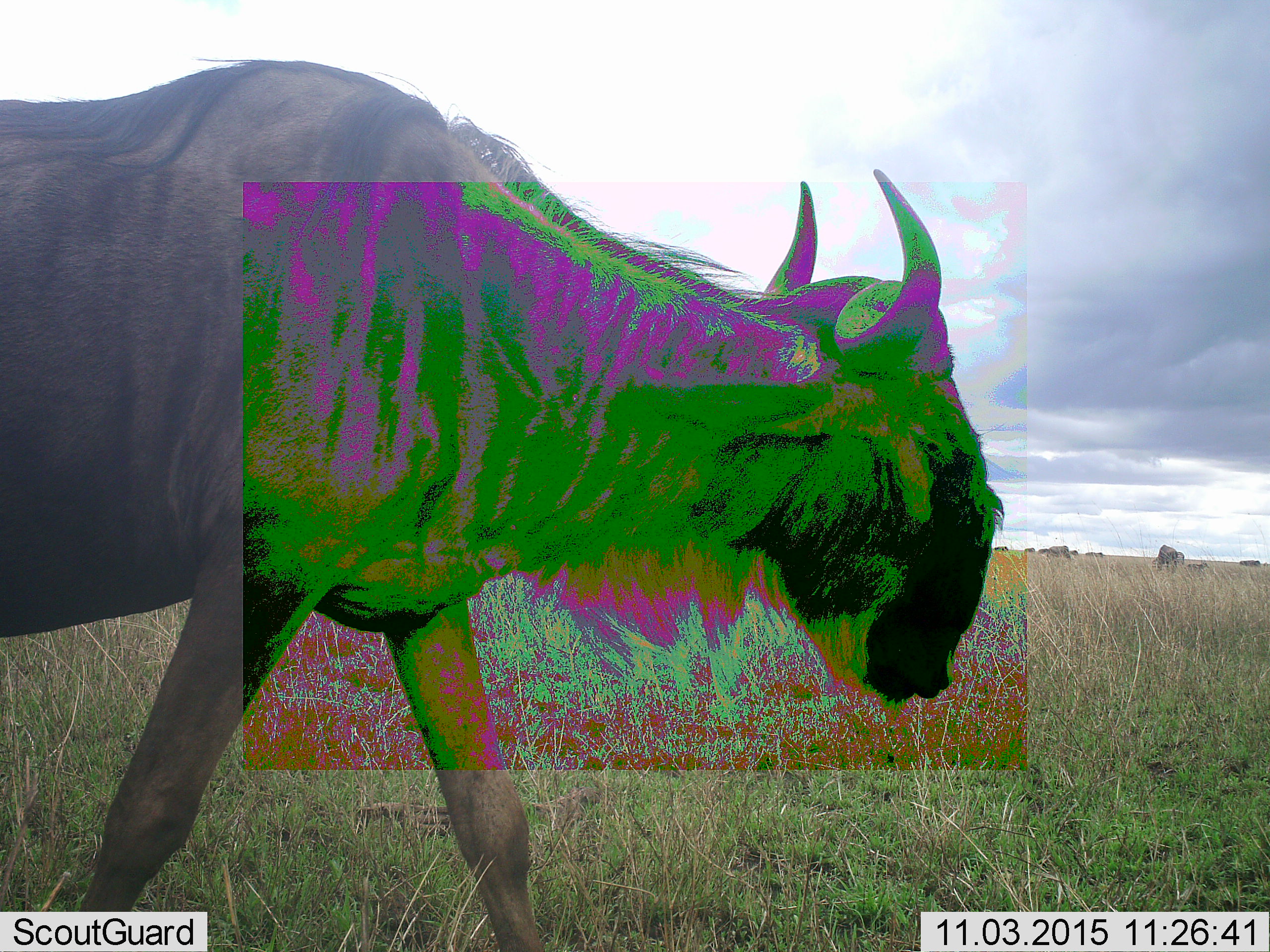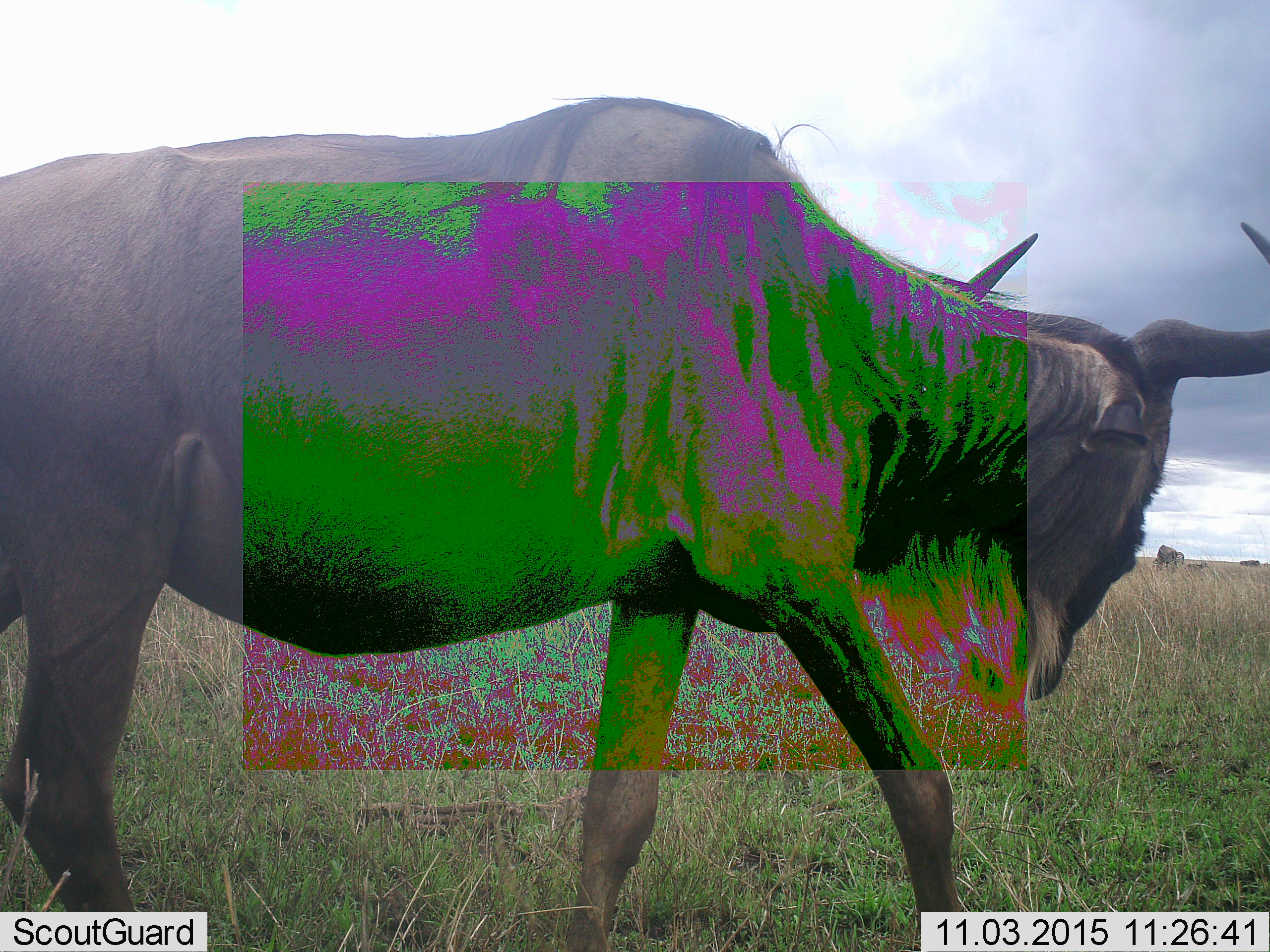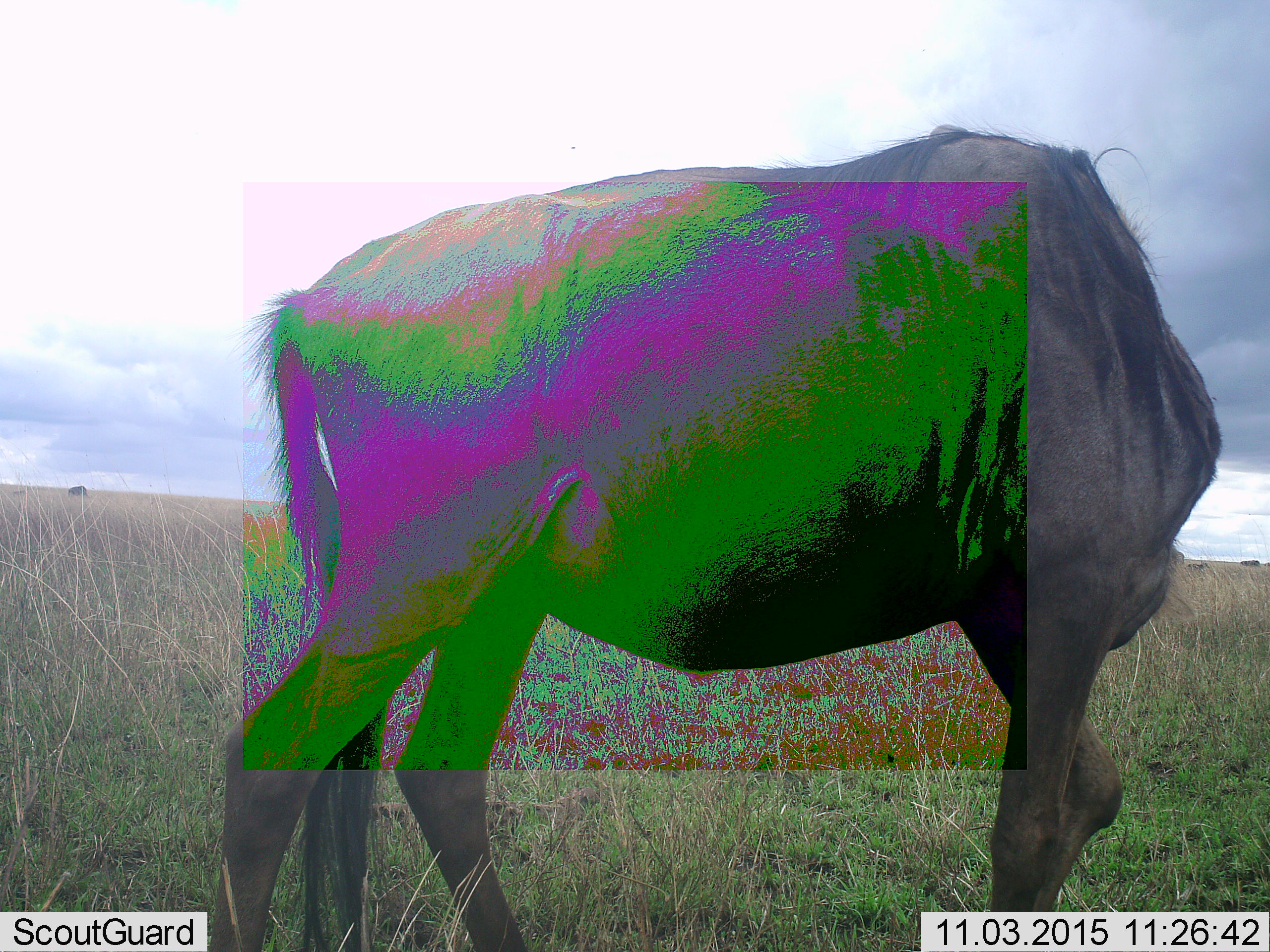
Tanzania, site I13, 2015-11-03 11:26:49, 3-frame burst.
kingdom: Animalia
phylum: Chordata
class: Mammalia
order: Artiodactyla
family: Bovidae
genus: Connochaetes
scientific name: Connochaetes taurinus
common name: blue wildebeest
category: wildebeest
Wildebeest (blue wildebeest) (Connochaetes taurinus), count 1. Behavior (volunteer vote fractions): standing 40%, resting 10%, moving 80%, interacting 0%. Young present (vote fraction): 0%. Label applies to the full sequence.